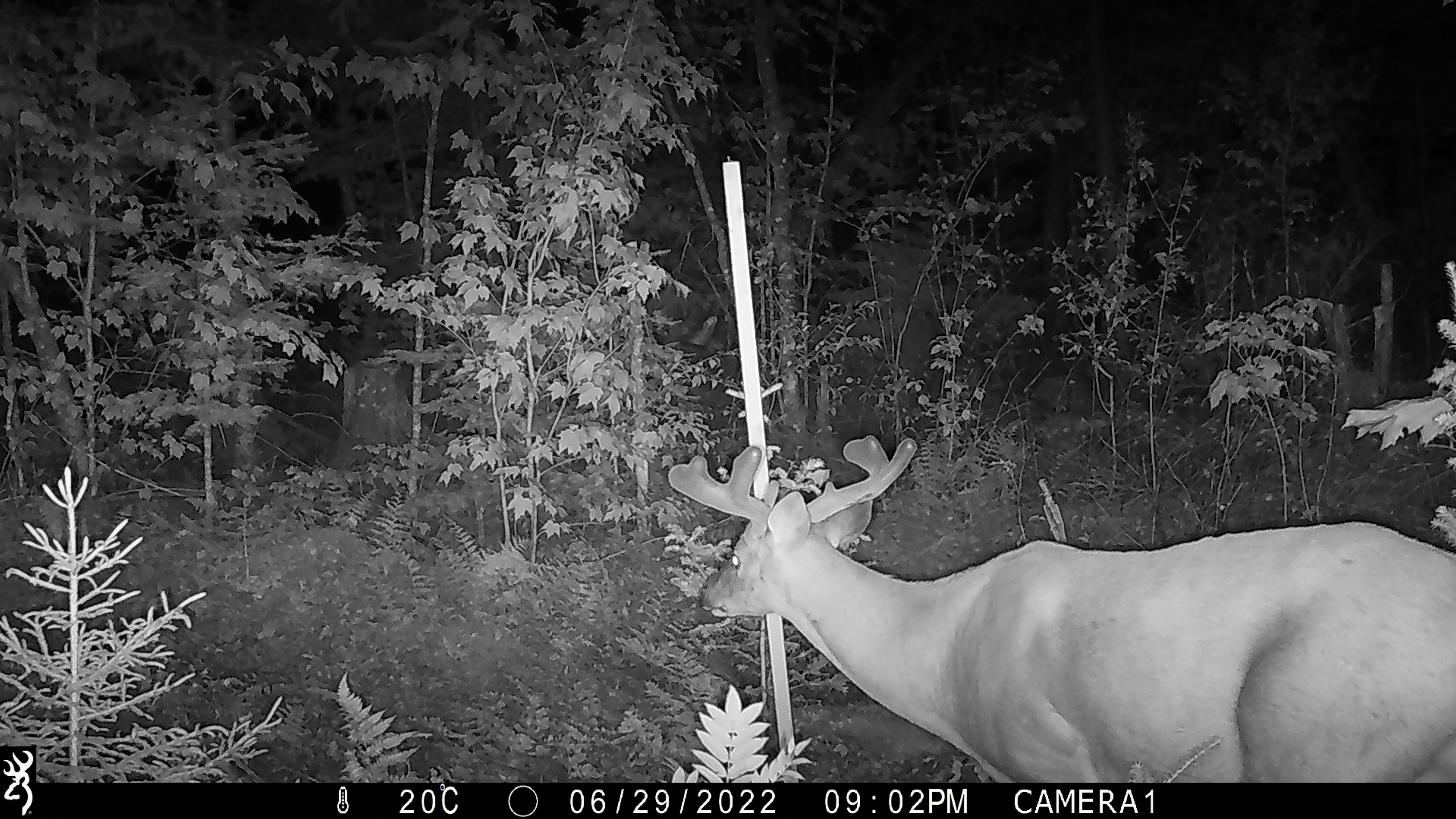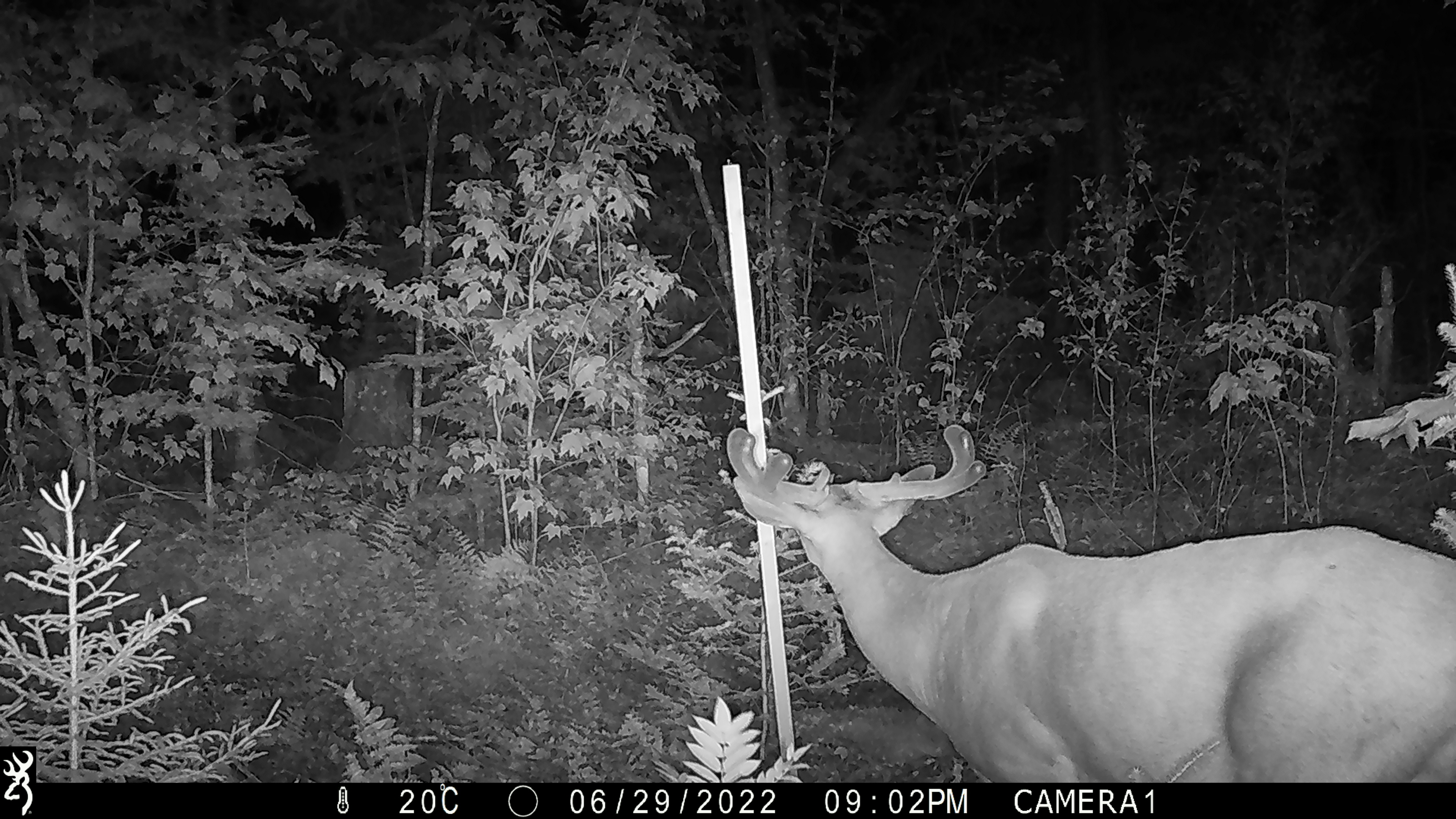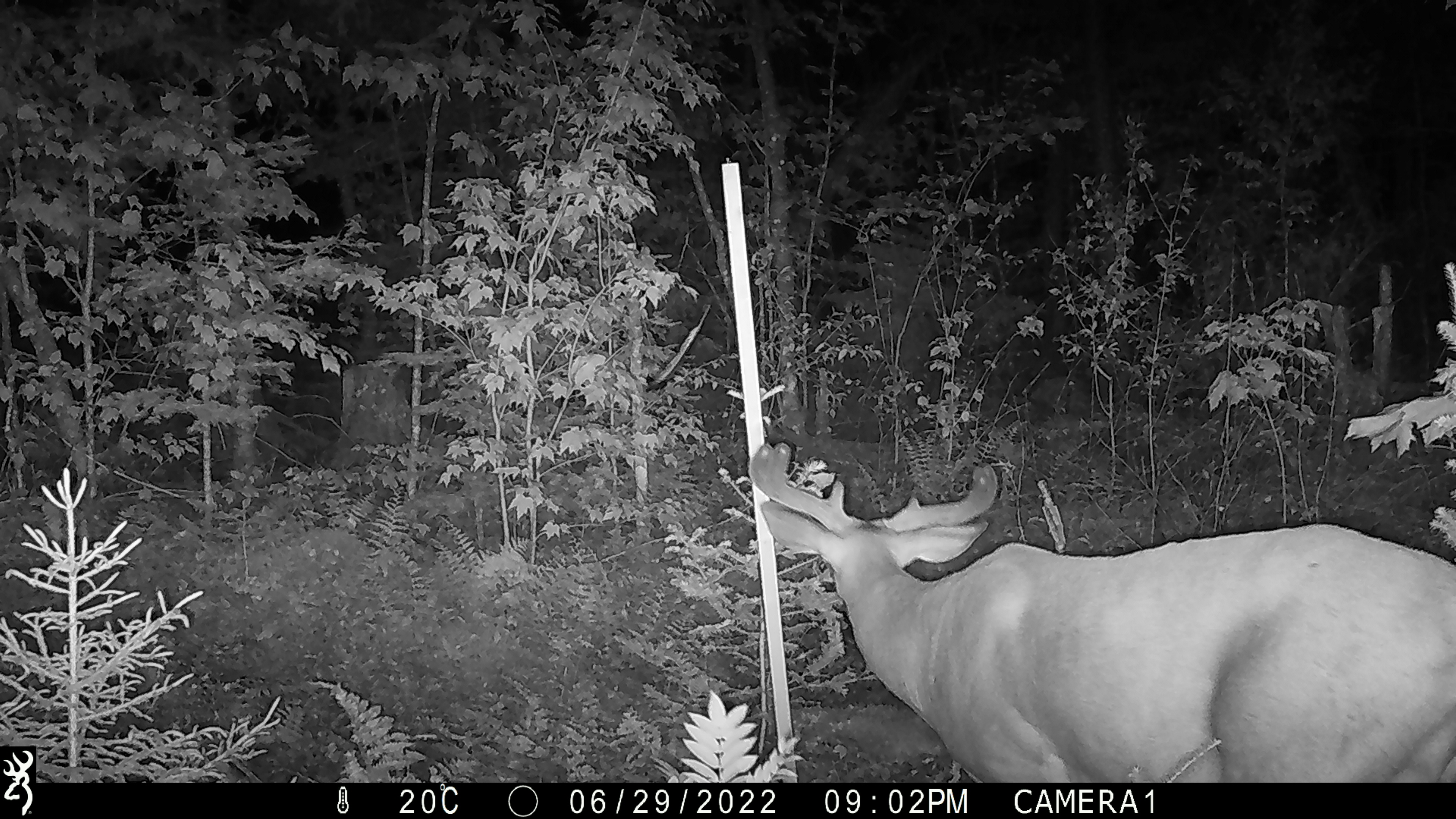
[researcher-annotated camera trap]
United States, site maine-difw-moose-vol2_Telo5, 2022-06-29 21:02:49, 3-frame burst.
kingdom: Animalia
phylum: Chordata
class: Mammalia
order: Artiodactyla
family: Cervidae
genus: Odocoileus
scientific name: Odocoileus virginianus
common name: white-tailed deer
White-tailed deer (Odocoileus virginianus).